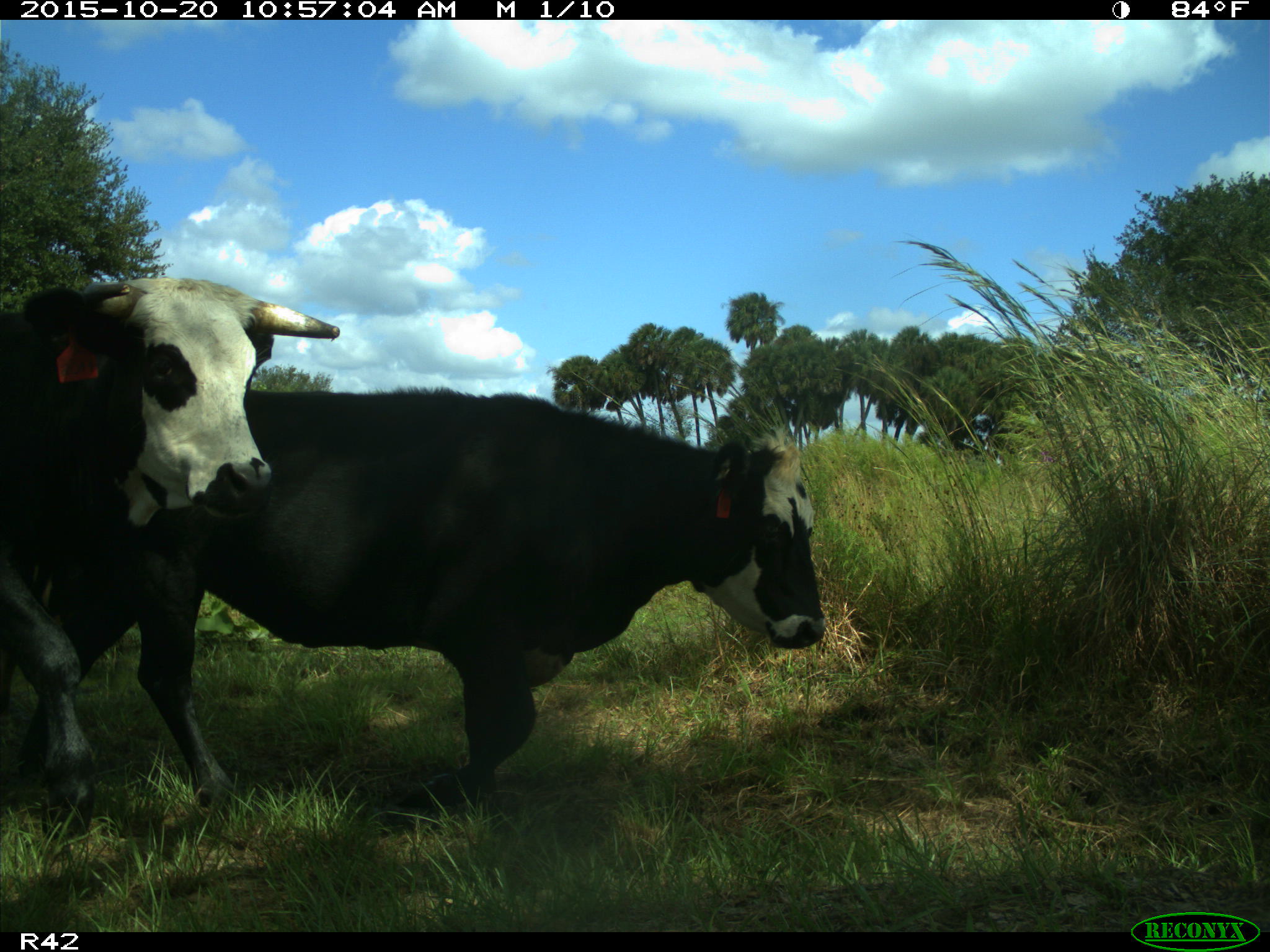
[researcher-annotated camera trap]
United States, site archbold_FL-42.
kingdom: Animalia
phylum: Chordata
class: Mammalia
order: Artiodactyla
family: Bovidae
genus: Bos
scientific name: Bos taurus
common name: domestic cow